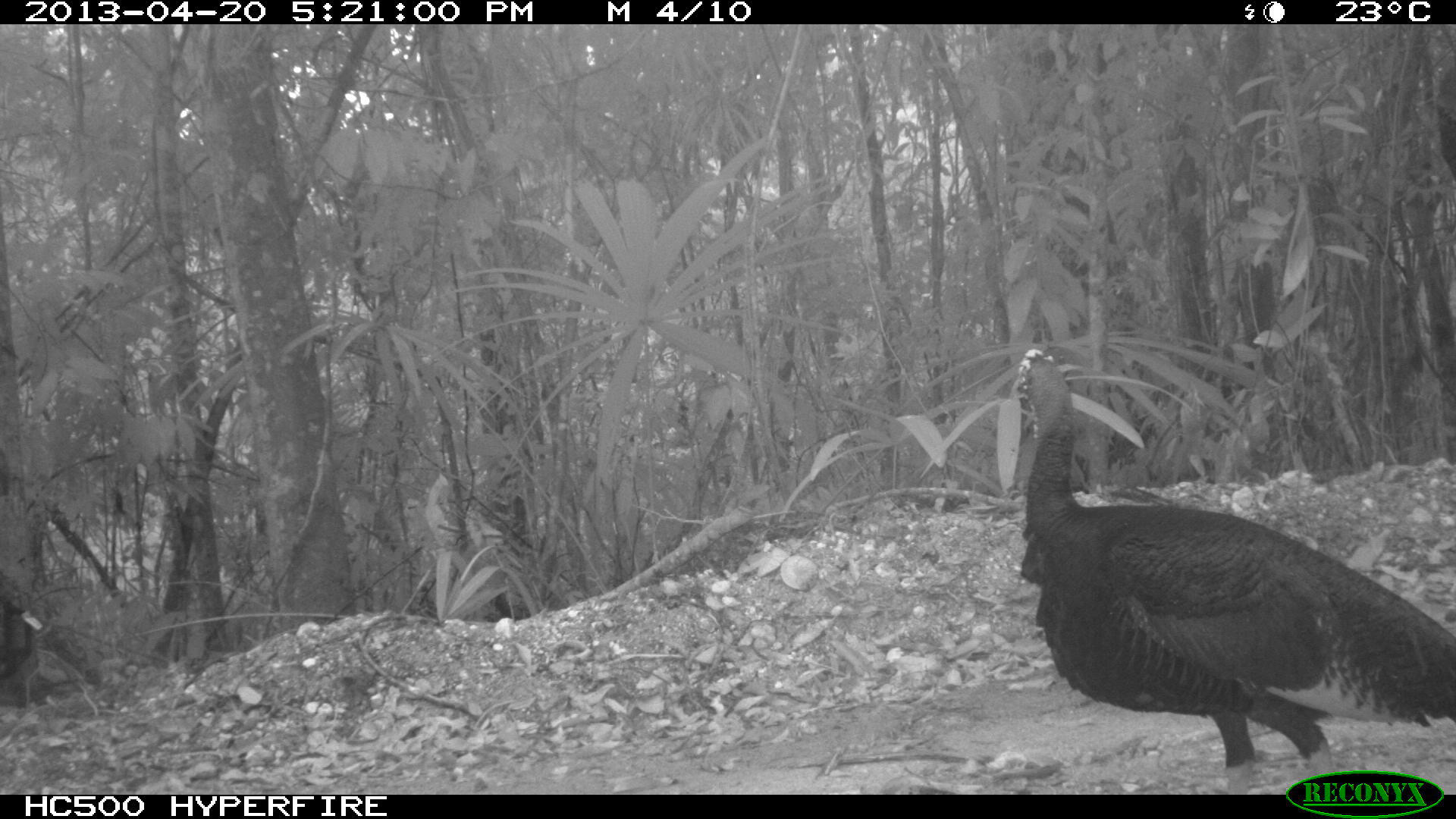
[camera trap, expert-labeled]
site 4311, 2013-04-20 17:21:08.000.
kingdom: Animalia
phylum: Chordata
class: Aves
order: Galliformes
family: Phasianidae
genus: Meleagris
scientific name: Meleagris ocellata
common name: ocellated turkey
Meleagris ocellata (ocellated turkey), count 1.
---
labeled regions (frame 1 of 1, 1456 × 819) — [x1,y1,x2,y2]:
meleagris ocellata: [1007,346,1451,790]